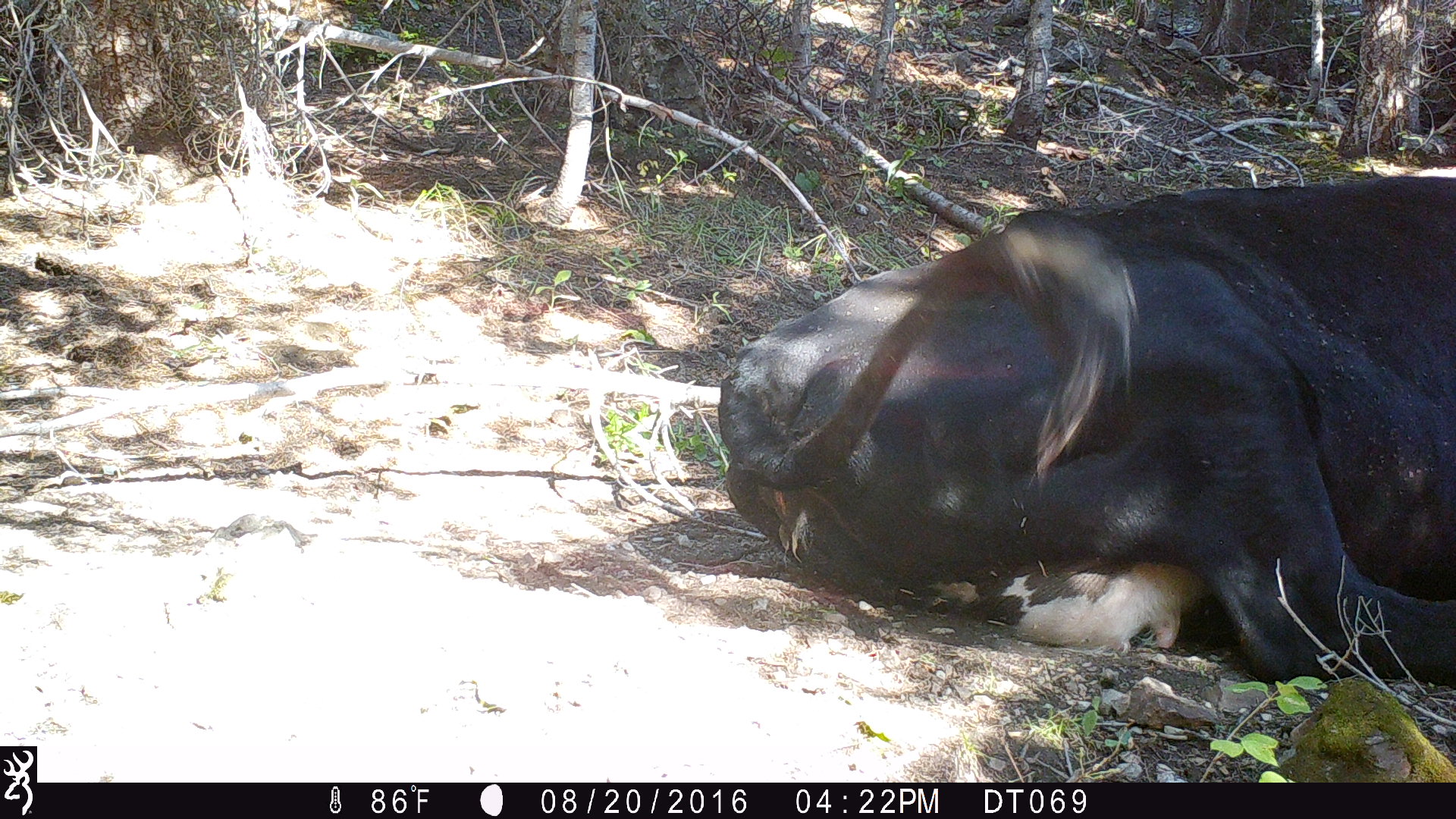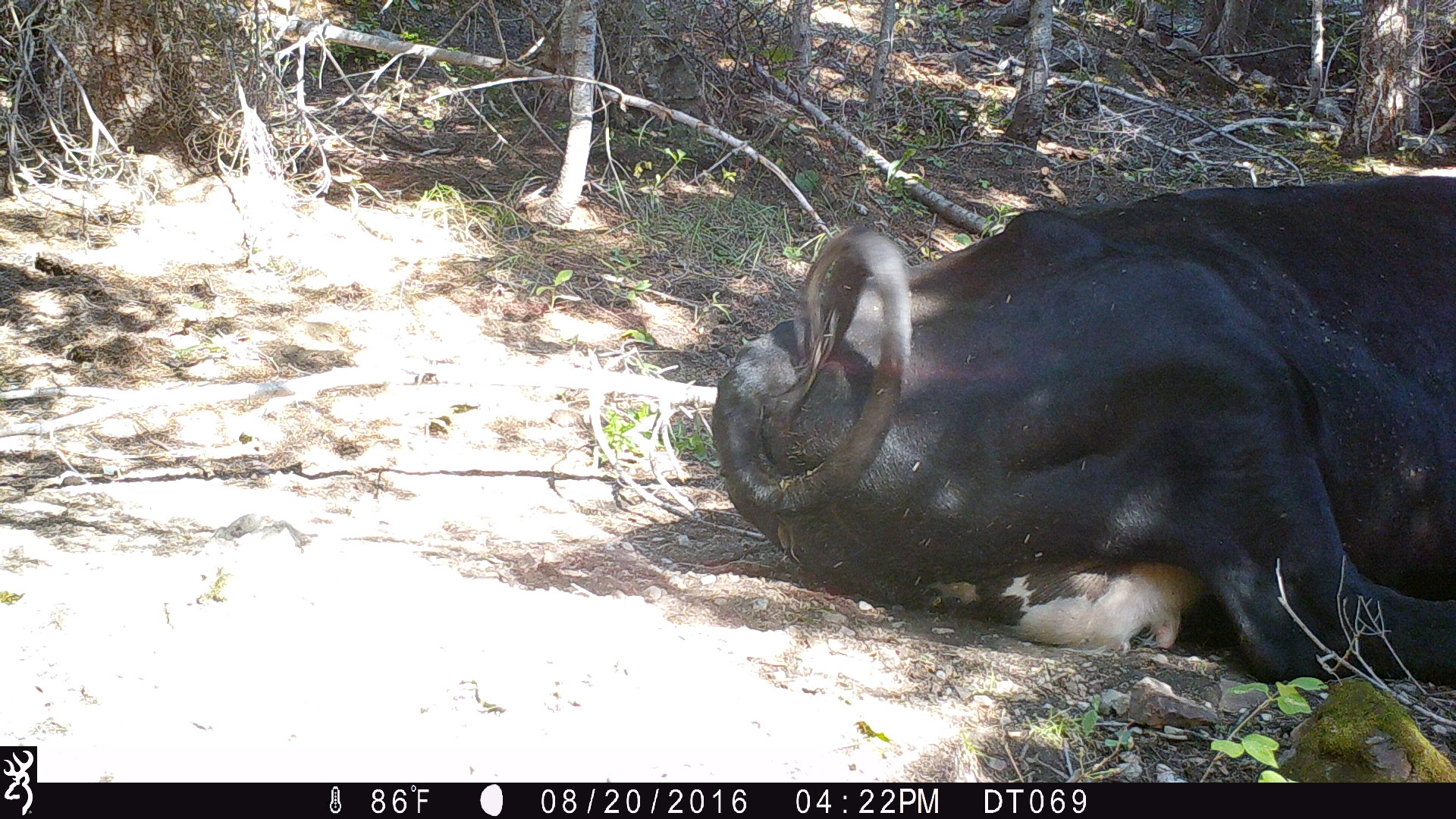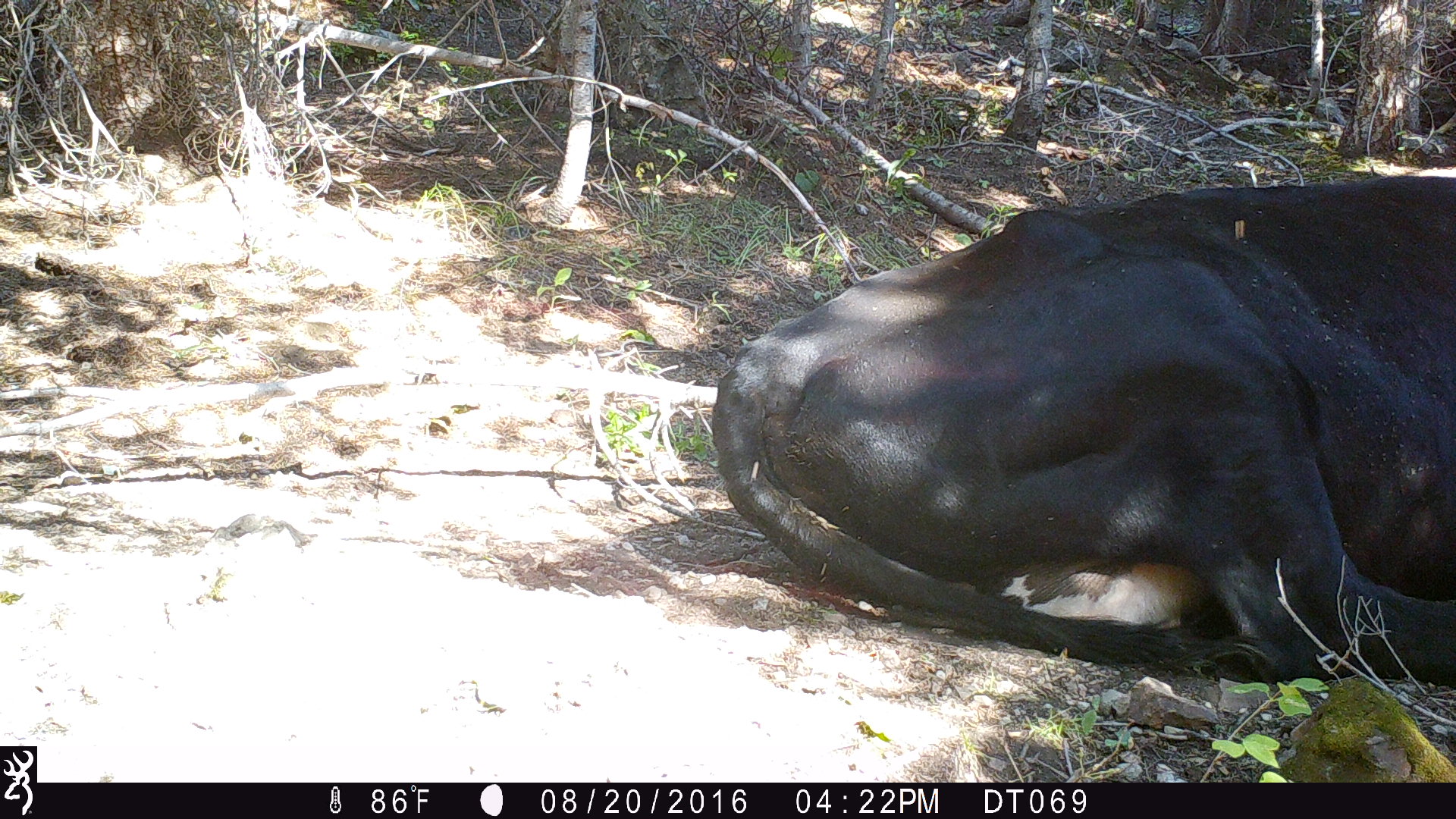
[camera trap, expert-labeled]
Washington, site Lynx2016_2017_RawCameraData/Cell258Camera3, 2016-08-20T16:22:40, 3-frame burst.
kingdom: Animalia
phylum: Chordata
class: Mammalia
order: Artiodactyla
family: Bovidae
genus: Bos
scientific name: Bos taurus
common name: domestic cattle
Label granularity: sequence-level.